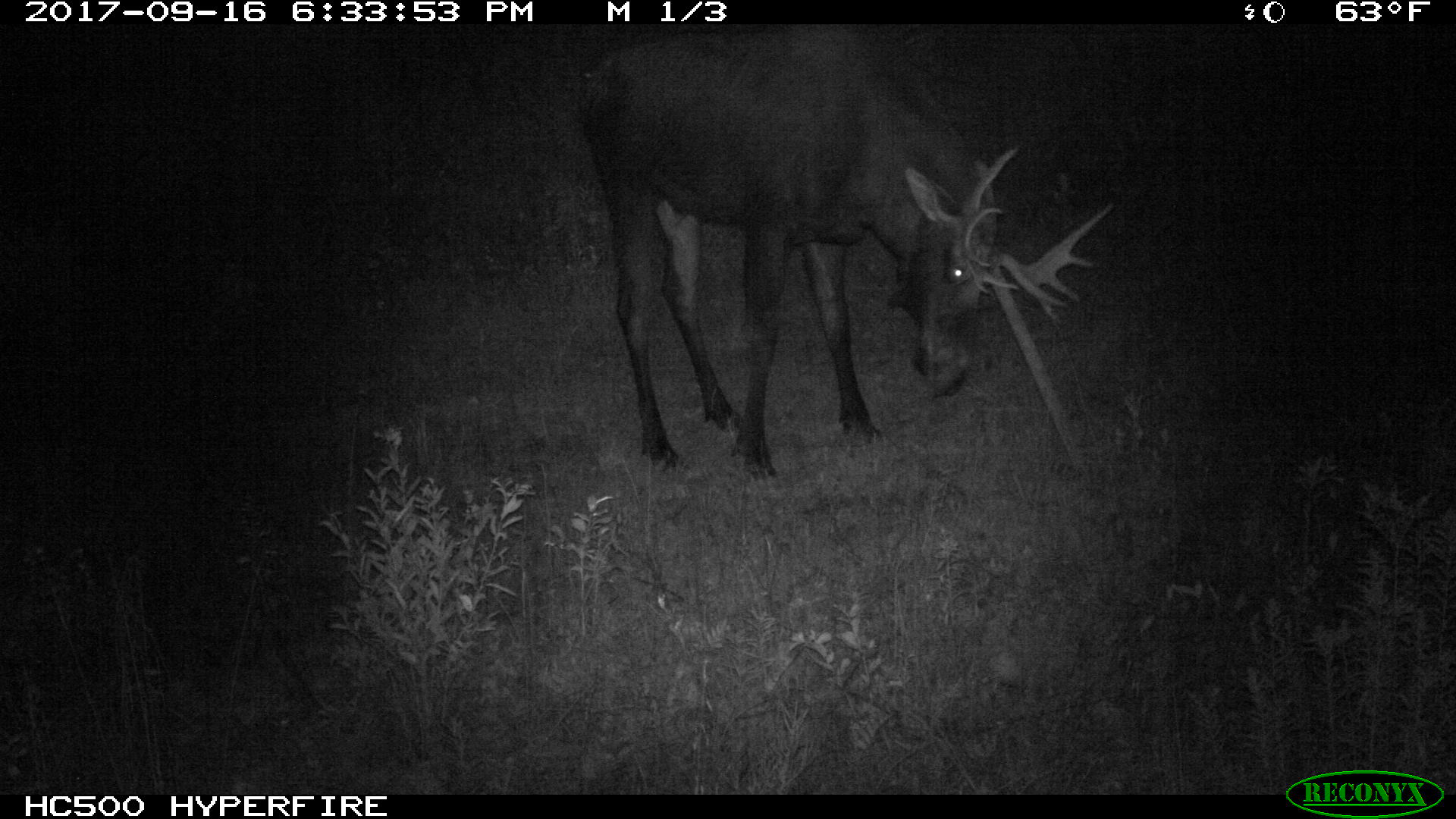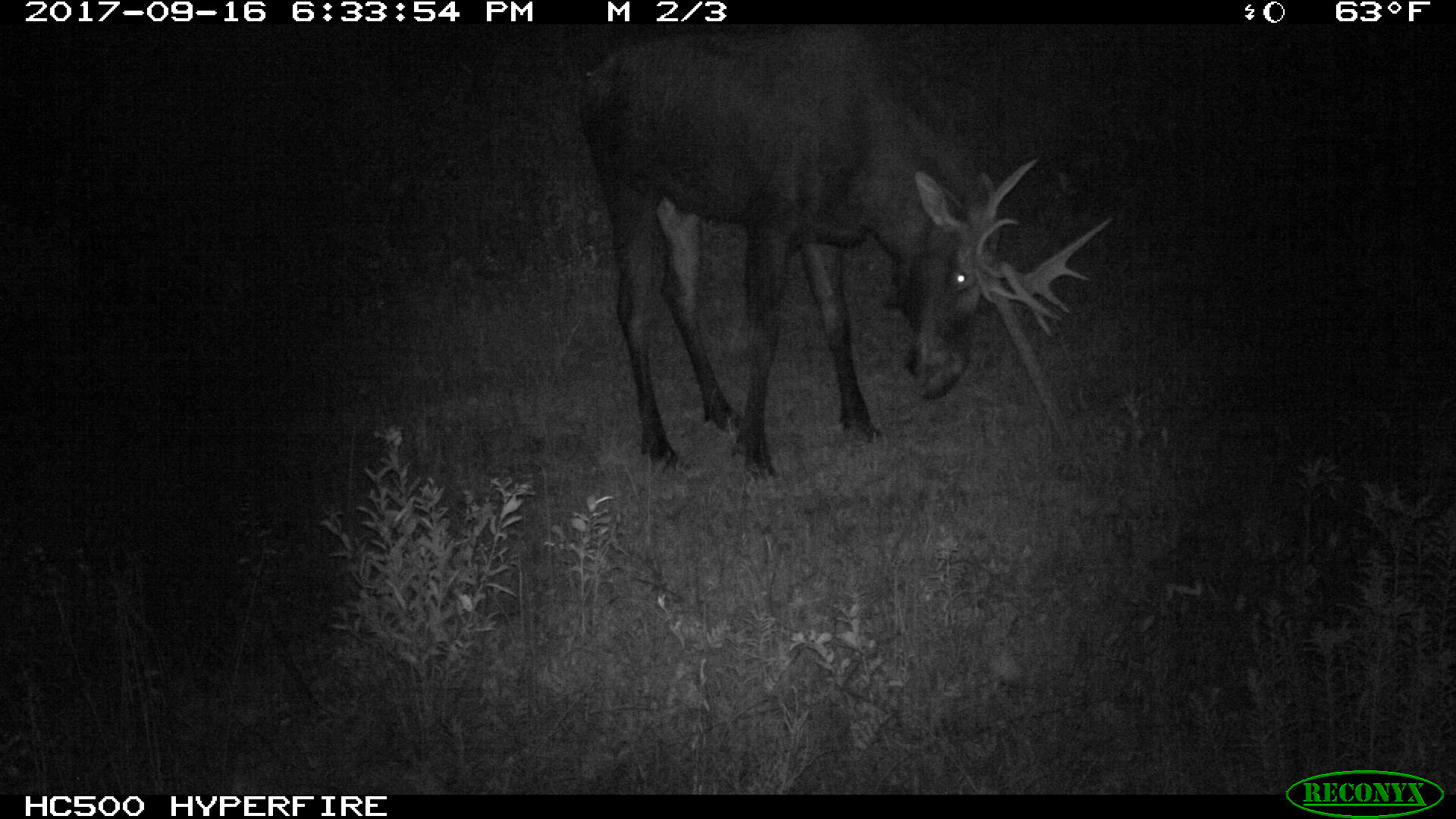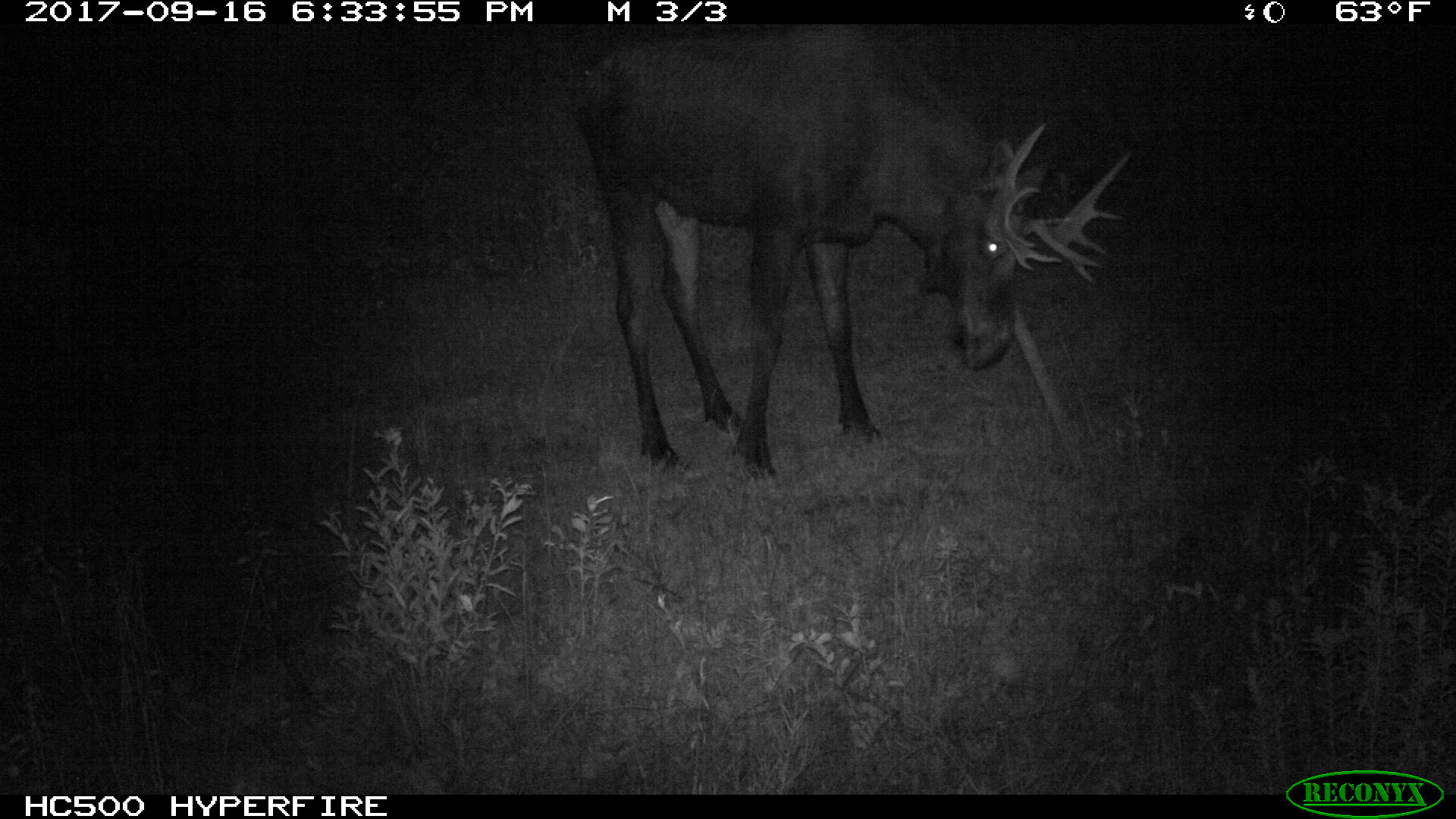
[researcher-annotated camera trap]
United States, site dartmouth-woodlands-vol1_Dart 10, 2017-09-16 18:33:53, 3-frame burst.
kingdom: Animalia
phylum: Chordata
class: Mammalia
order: Artiodactyla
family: Cervidae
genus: Alces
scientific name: Alces alces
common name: moose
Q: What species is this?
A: Moose (Alces alces).